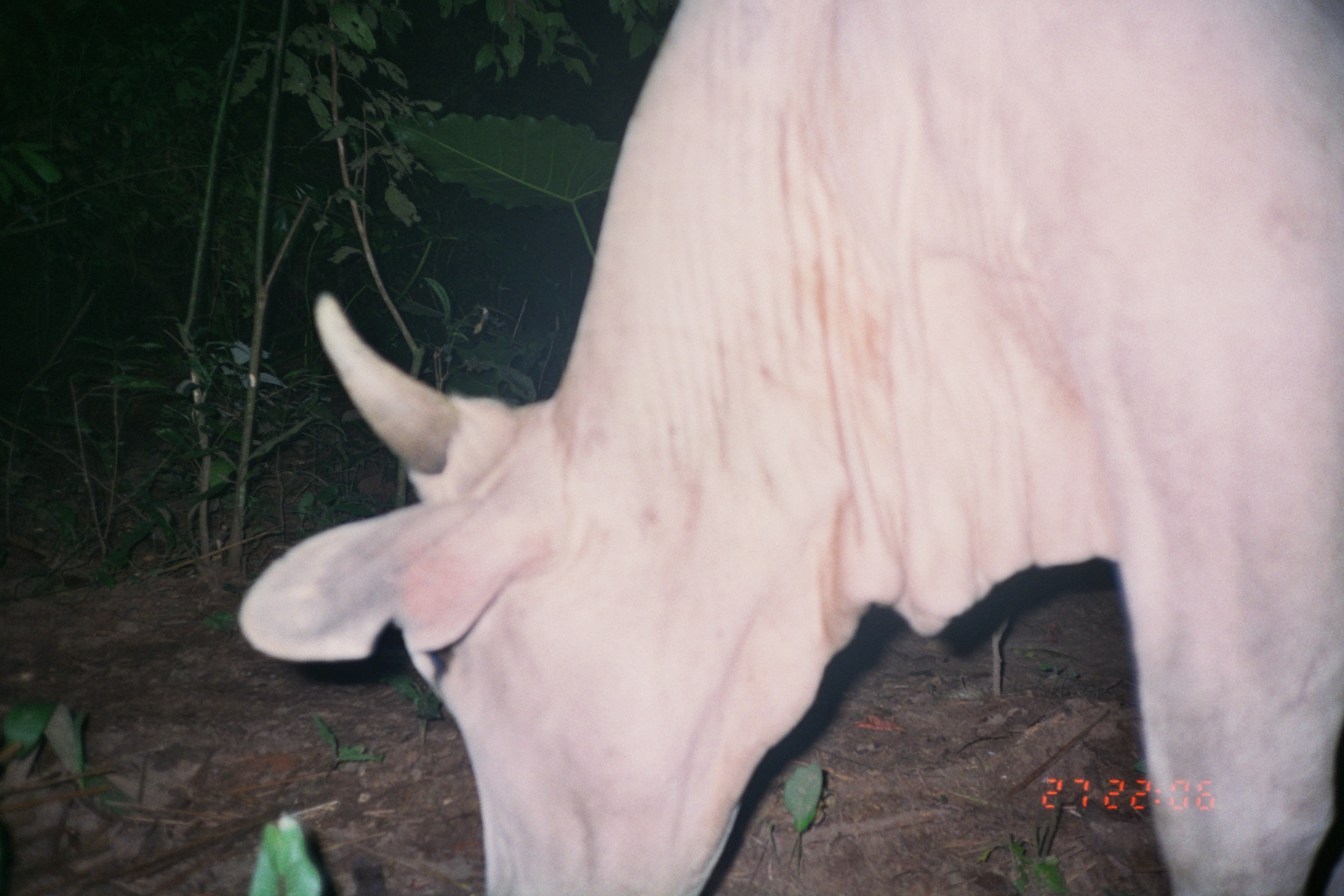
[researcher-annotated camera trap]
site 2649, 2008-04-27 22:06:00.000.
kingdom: Animalia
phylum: Chordata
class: Mammalia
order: Artiodactyla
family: Bovidae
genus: Bos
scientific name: Bos taurus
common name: domestic cattle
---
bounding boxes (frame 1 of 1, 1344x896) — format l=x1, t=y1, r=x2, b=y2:
bos taurus: l=236, t=0, r=1344, b=896